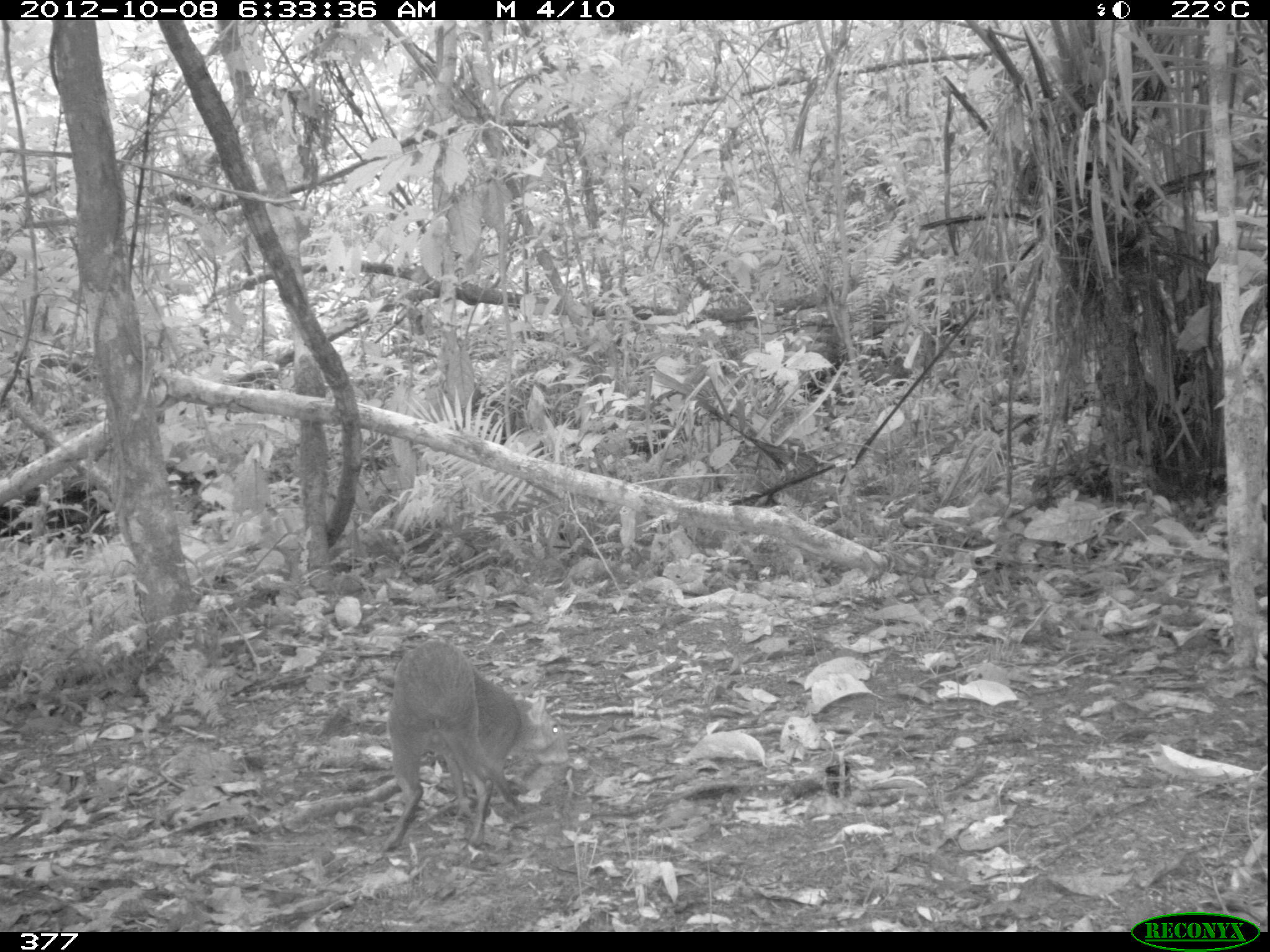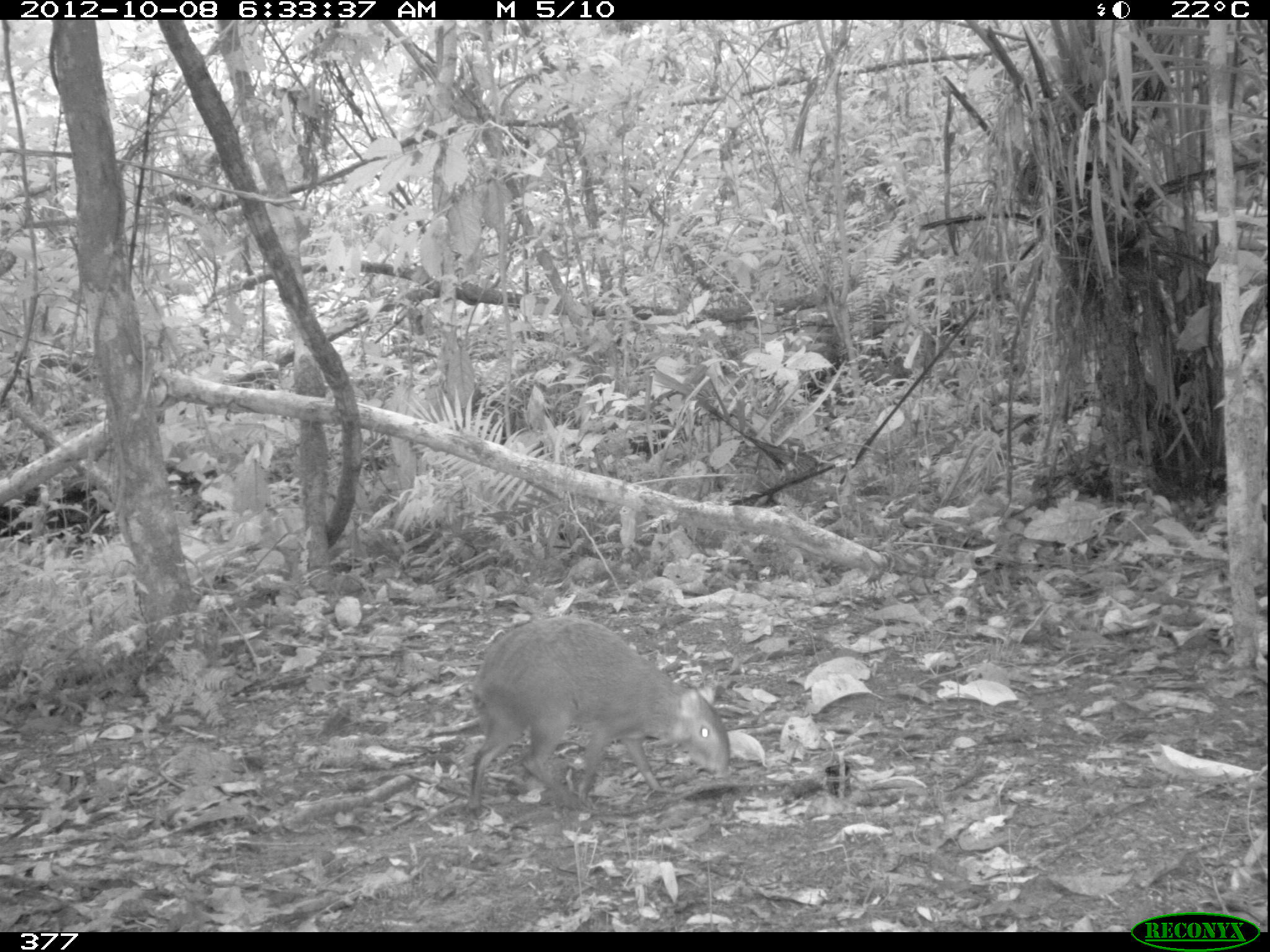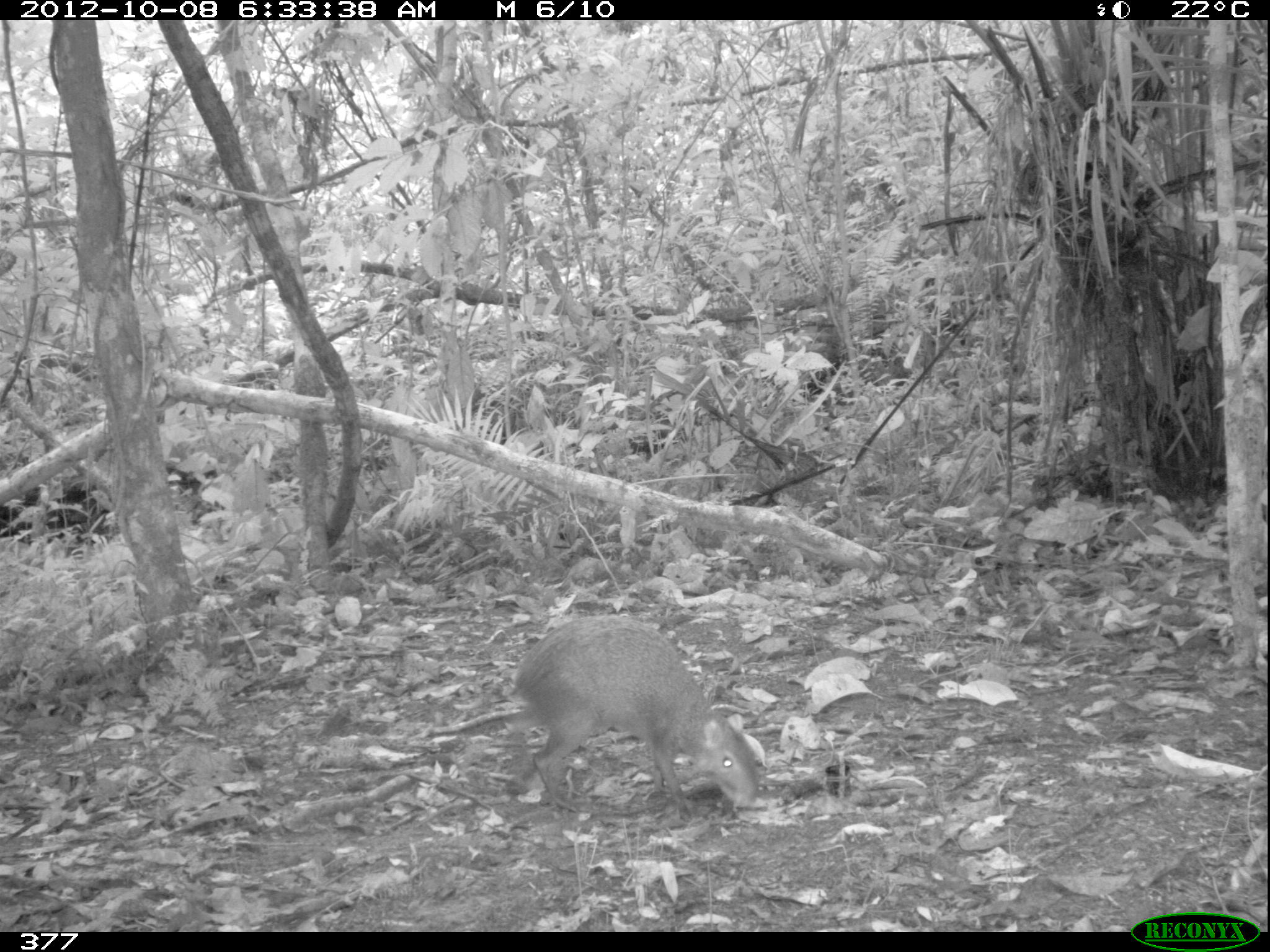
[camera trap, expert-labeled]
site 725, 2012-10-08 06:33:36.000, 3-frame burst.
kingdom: Animalia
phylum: Chordata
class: Mammalia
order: Rodentia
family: Dasyproctidae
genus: Dasyprocta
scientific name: Dasyprocta punctata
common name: central american agouti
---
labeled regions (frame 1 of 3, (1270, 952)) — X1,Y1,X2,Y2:
dasyprocta punctata: 384,638,590,851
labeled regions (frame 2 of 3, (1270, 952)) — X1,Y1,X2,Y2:
dasyprocta punctata: 465,615,731,820